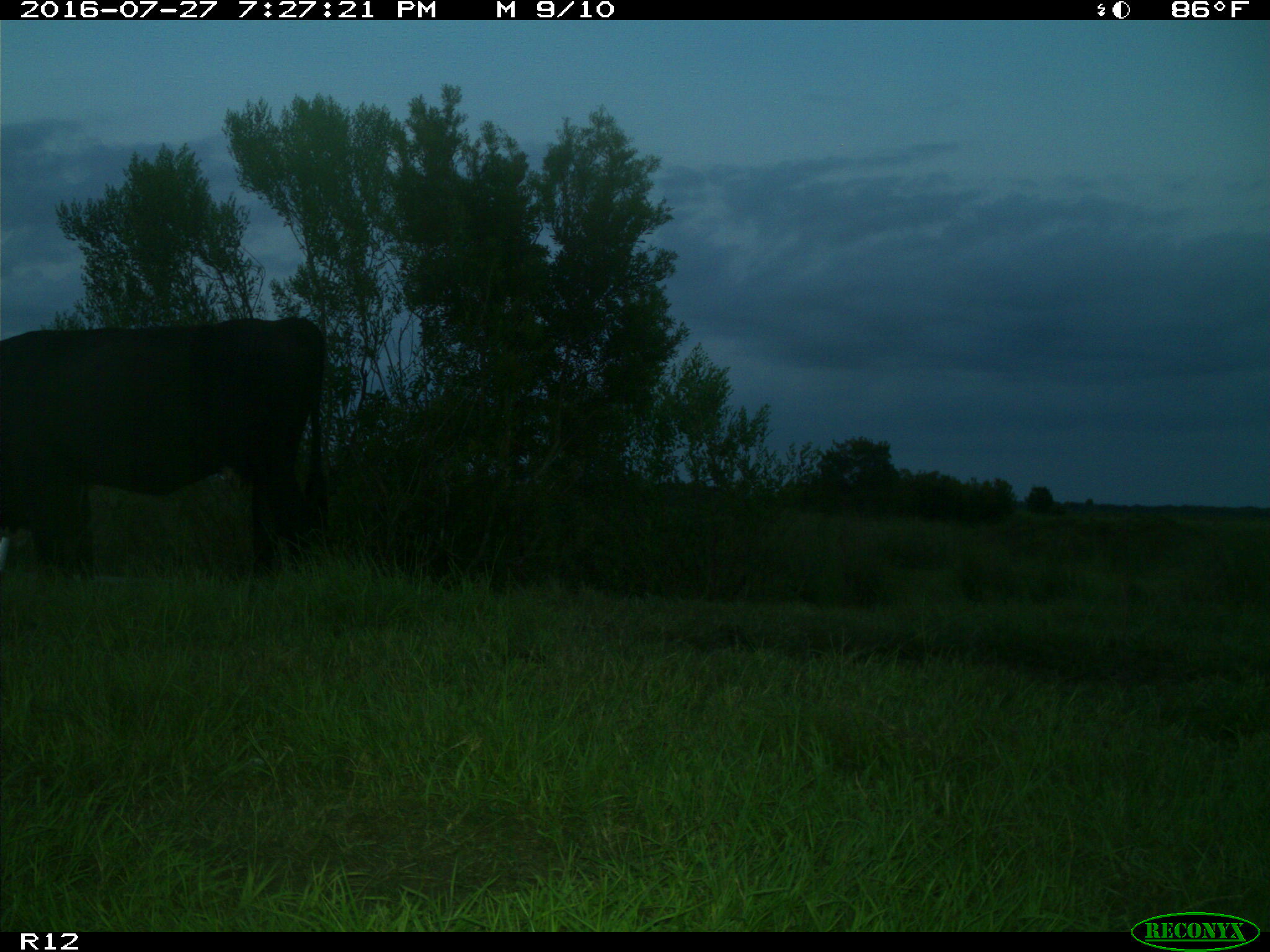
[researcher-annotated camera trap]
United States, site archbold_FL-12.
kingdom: Animalia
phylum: Chordata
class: Mammalia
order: Artiodactyla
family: Bovidae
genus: Bos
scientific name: Bos taurus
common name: domestic cow